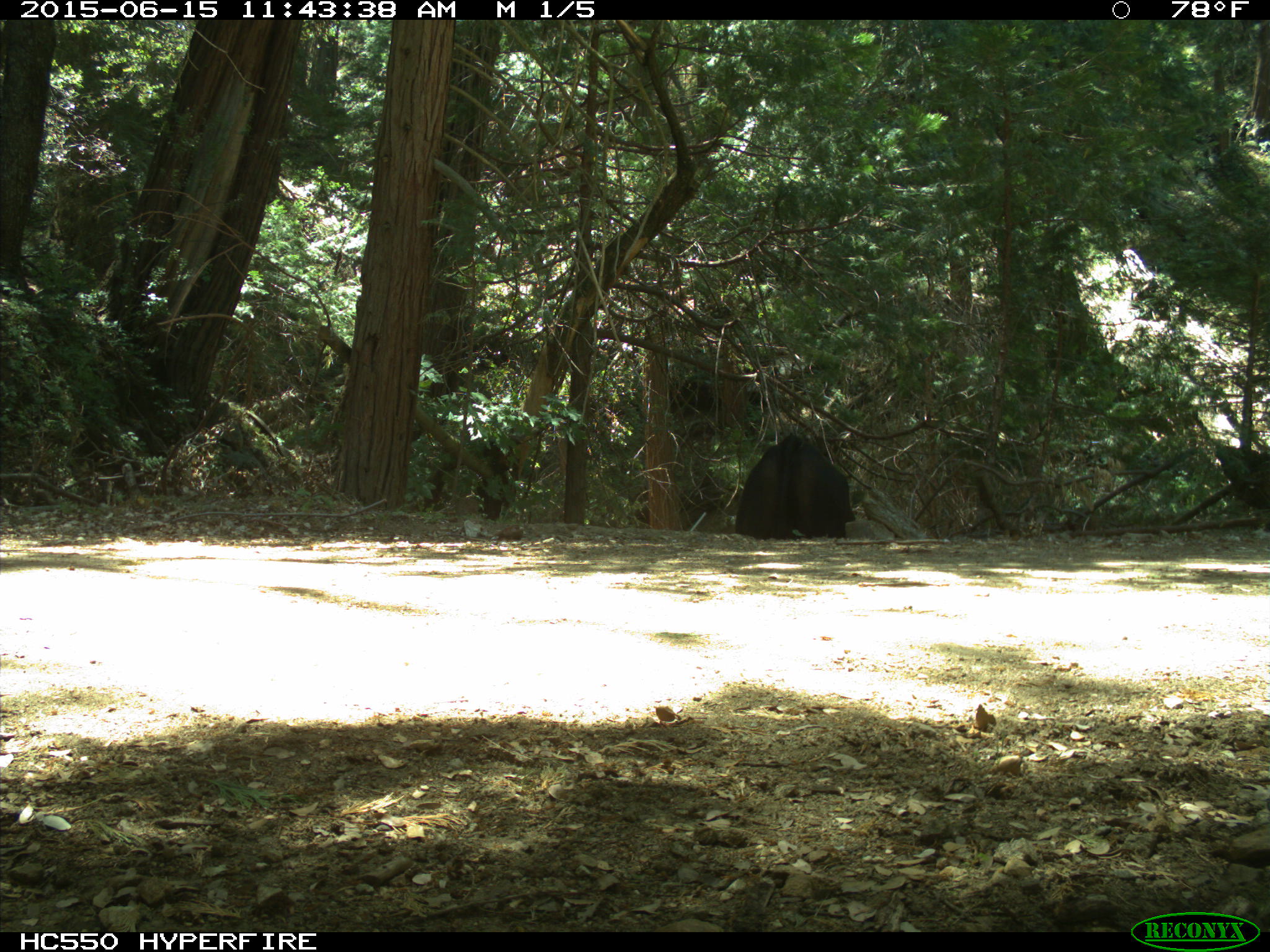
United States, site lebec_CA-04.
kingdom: Animalia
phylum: Chordata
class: Mammalia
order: Artiodactyla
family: Bovidae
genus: Bos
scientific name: Bos taurus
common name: domestic cow